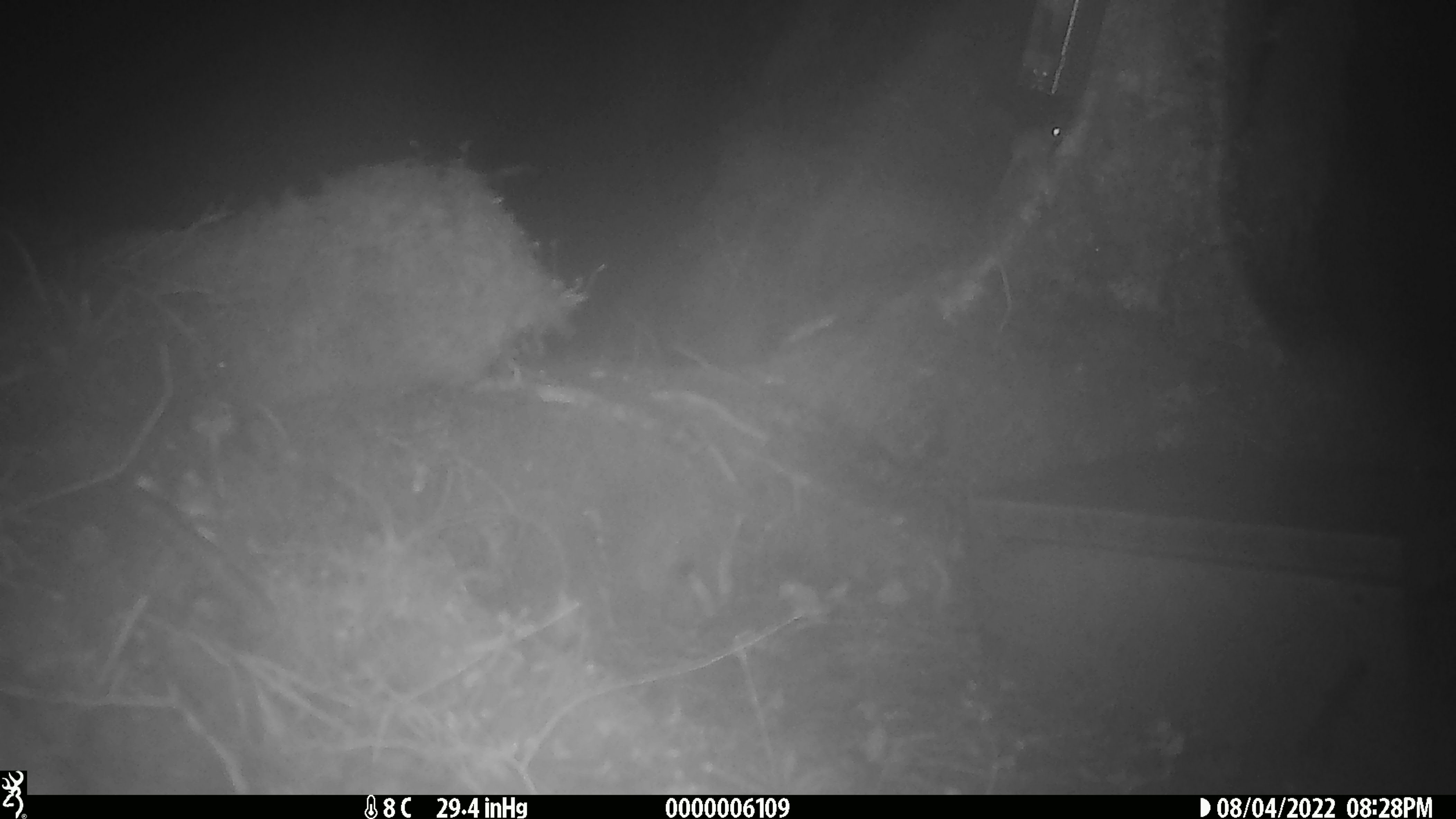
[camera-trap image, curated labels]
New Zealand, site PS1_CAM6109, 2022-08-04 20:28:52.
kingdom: Animalia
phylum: Chordata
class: Mammalia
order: Rodentia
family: Muridae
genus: Mus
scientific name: Mus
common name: mouse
Mouse (Mus).